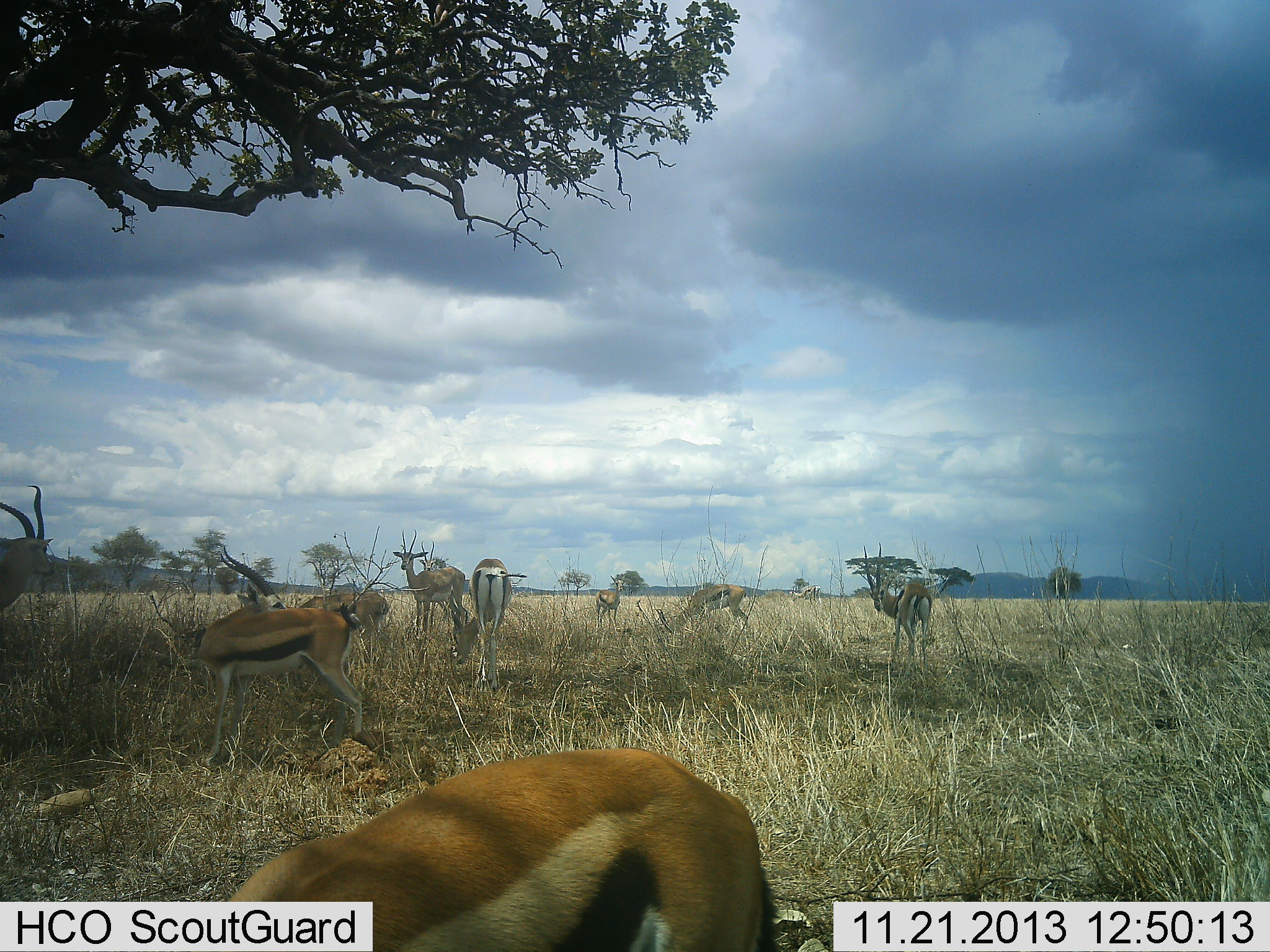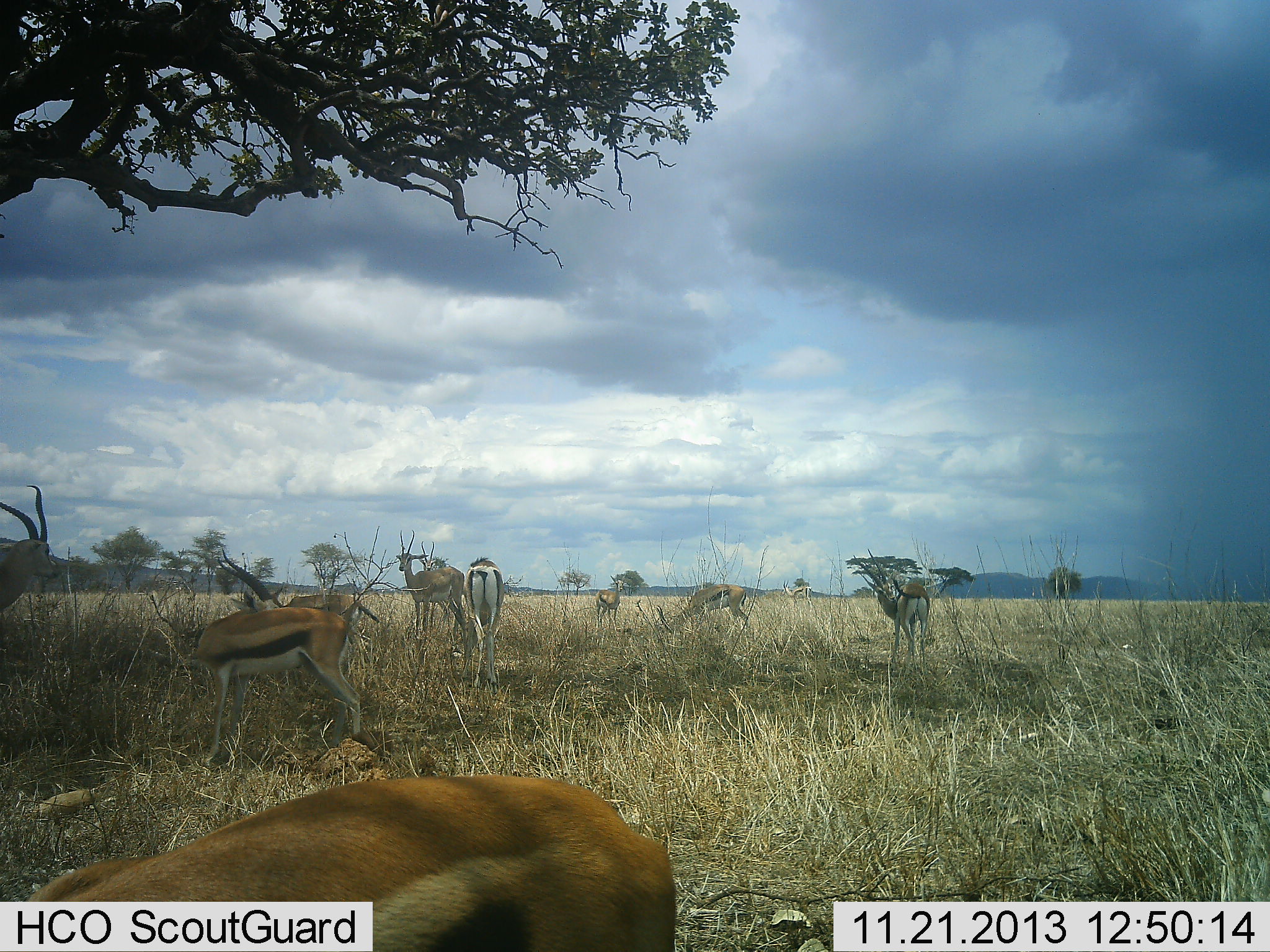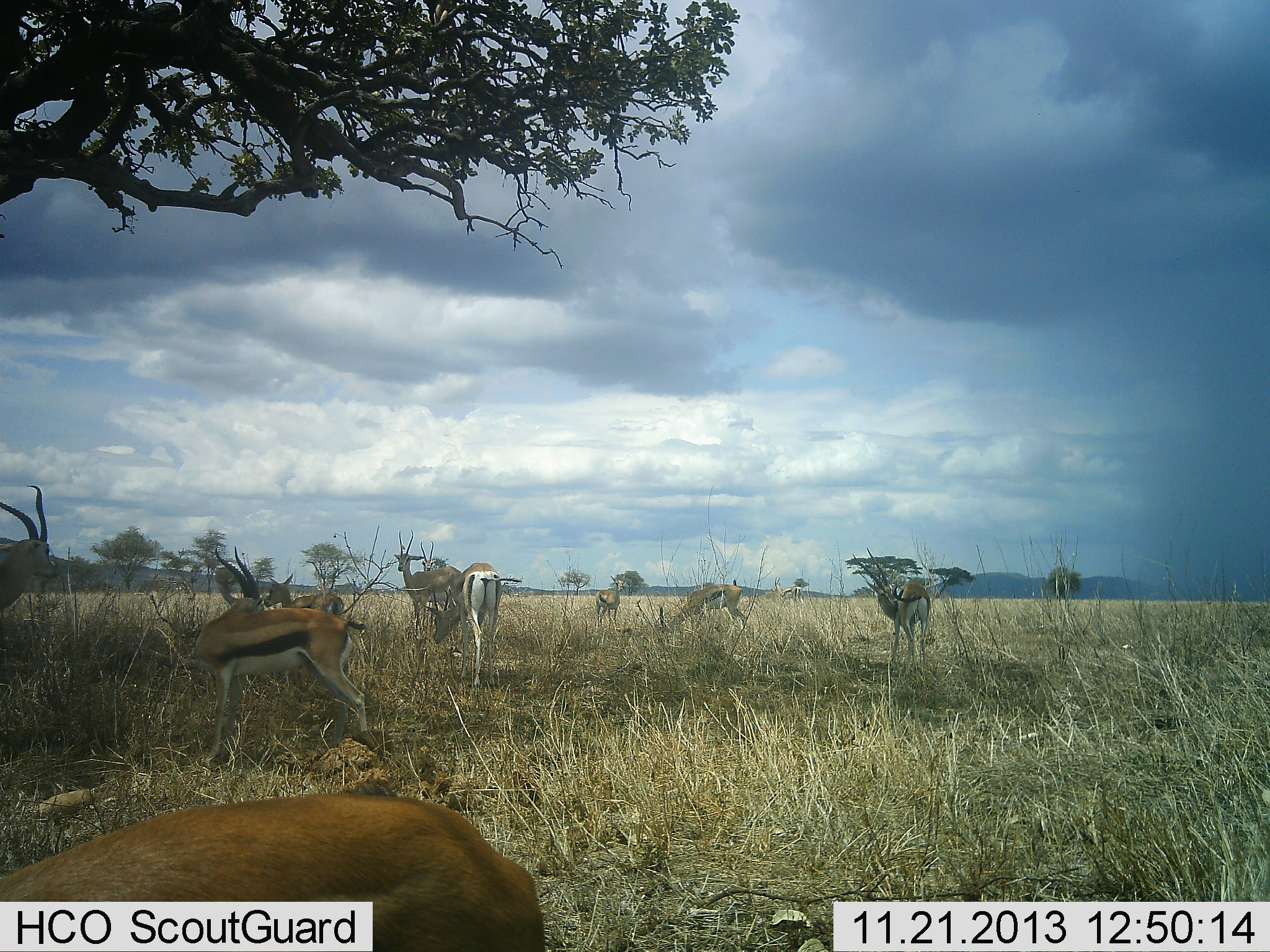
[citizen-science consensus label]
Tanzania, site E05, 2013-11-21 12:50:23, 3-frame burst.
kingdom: Animalia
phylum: Chordata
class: Mammalia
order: Artiodactyla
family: Bovidae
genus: Eudorcas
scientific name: Eudorcas thomsonii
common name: thomson's gazelle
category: gazellethomsons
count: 10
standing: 91%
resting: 36%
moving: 27%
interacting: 9%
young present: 0%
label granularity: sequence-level